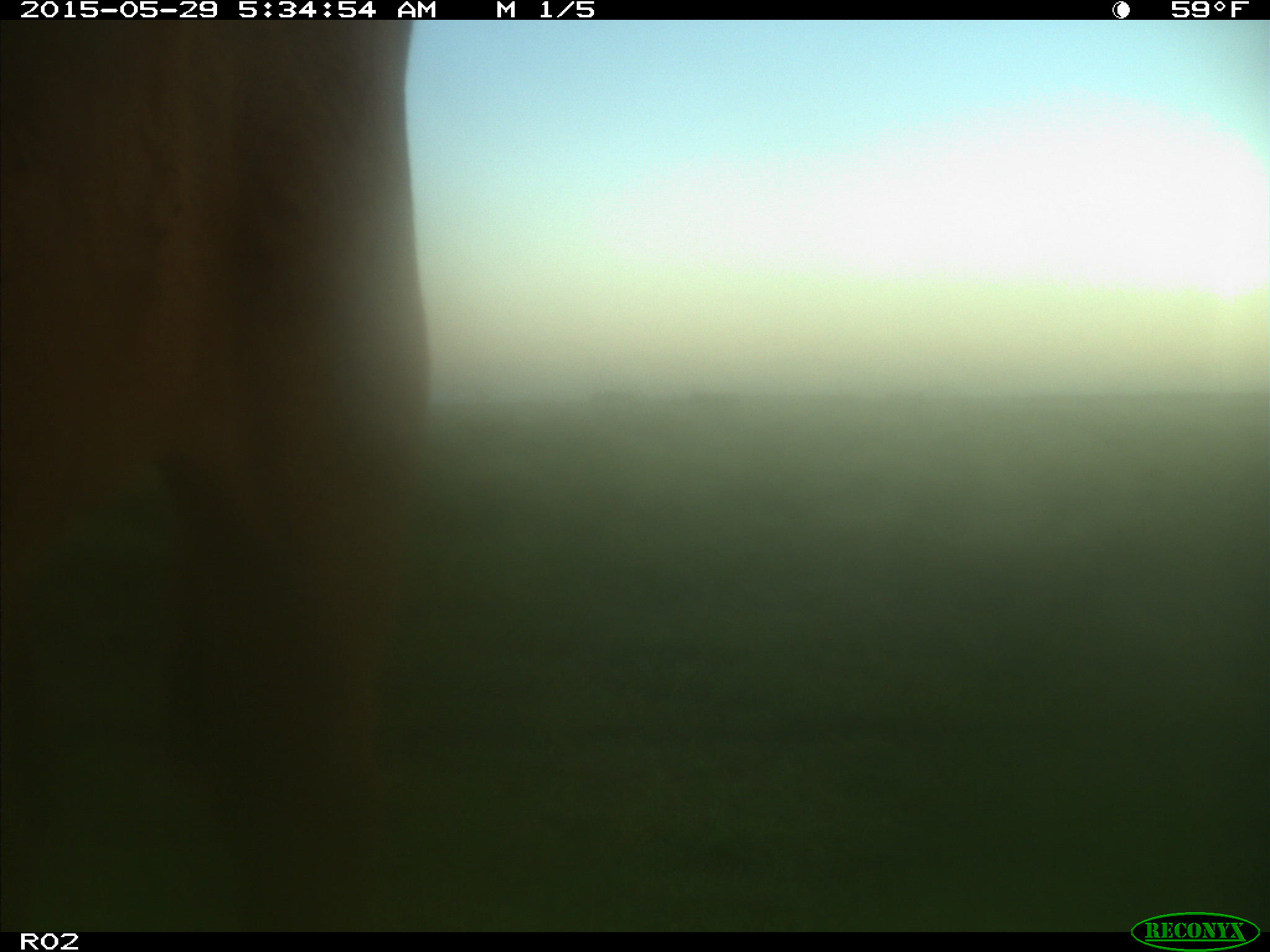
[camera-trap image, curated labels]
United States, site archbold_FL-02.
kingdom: Animalia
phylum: Chordata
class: Mammalia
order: Artiodactyla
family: Bovidae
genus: Bos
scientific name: Bos taurus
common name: domestic cow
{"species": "Bos taurus (domestic cow)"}